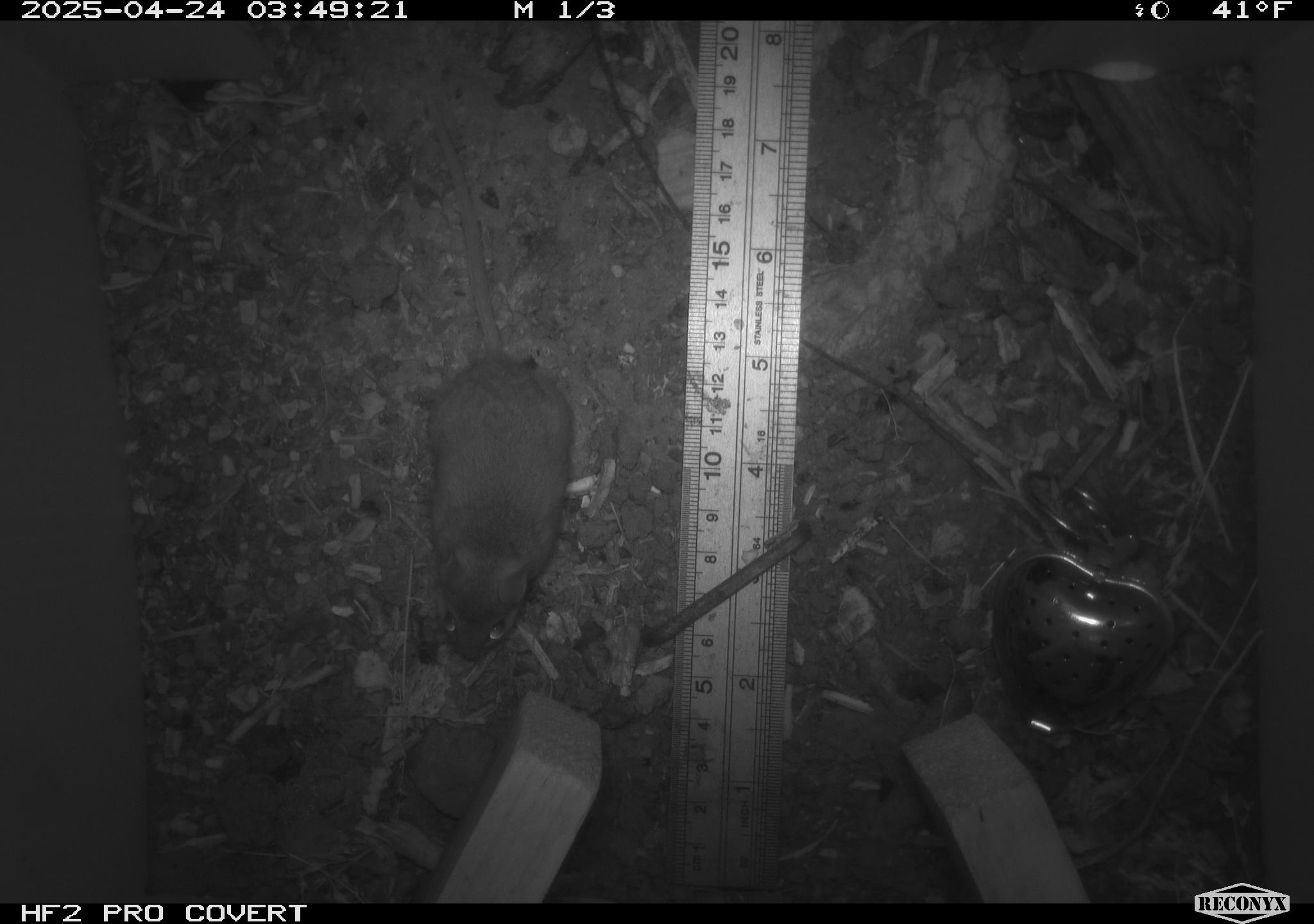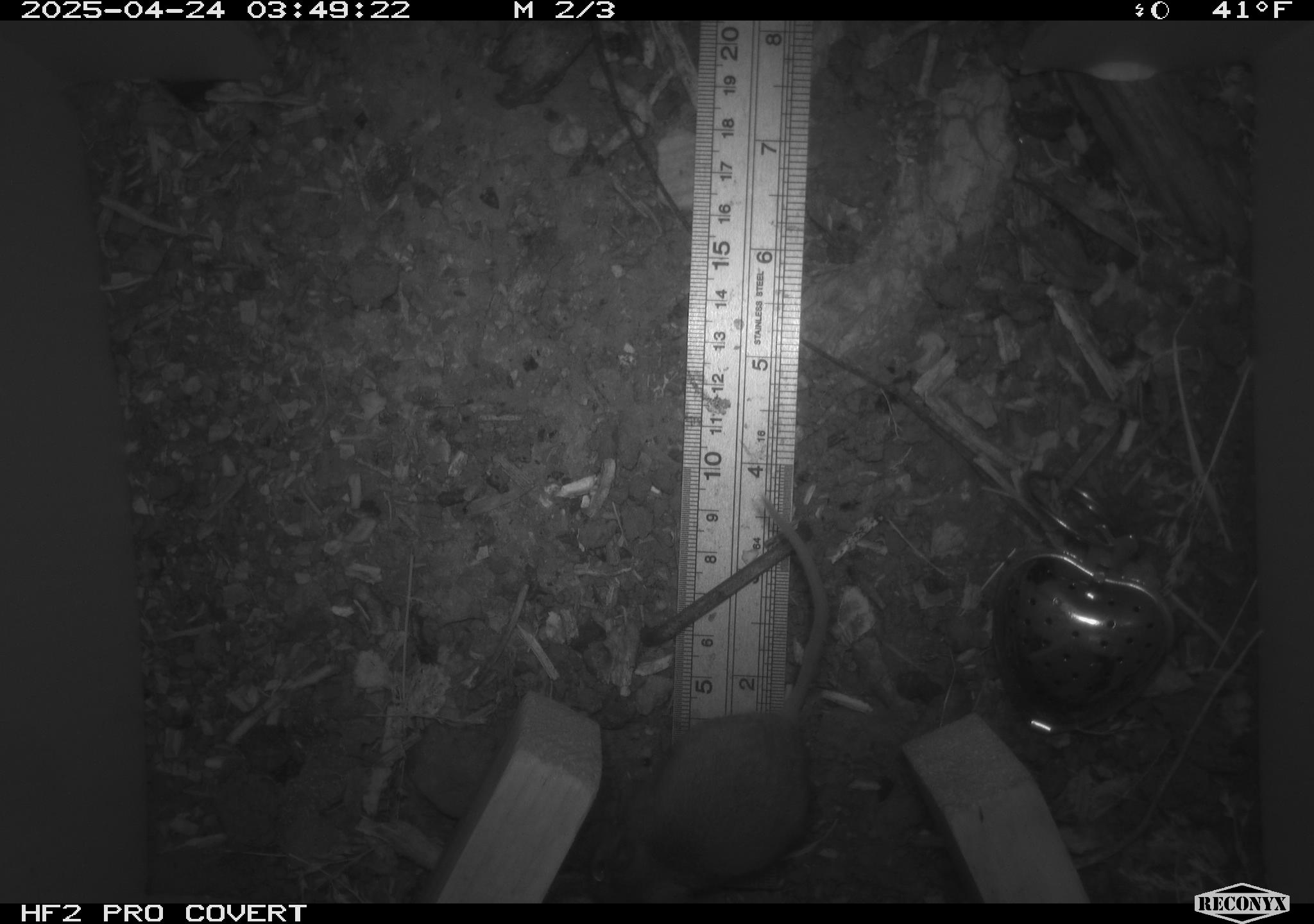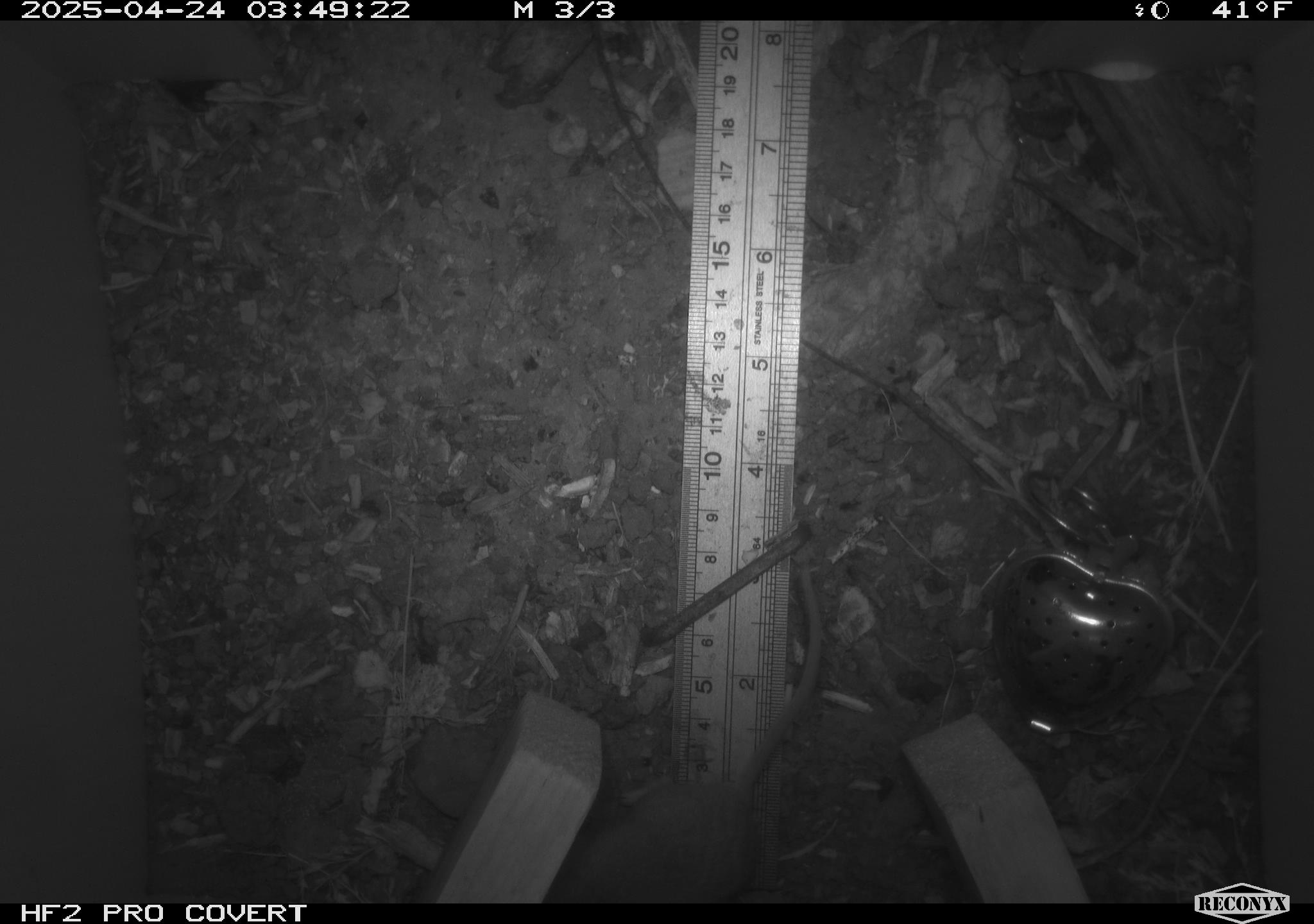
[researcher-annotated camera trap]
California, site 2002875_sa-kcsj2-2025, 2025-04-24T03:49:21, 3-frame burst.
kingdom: Animalia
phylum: Chordata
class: Mammalia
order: Rodentia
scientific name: Rodentia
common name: rodent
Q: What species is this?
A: Rodent (Rodentia).